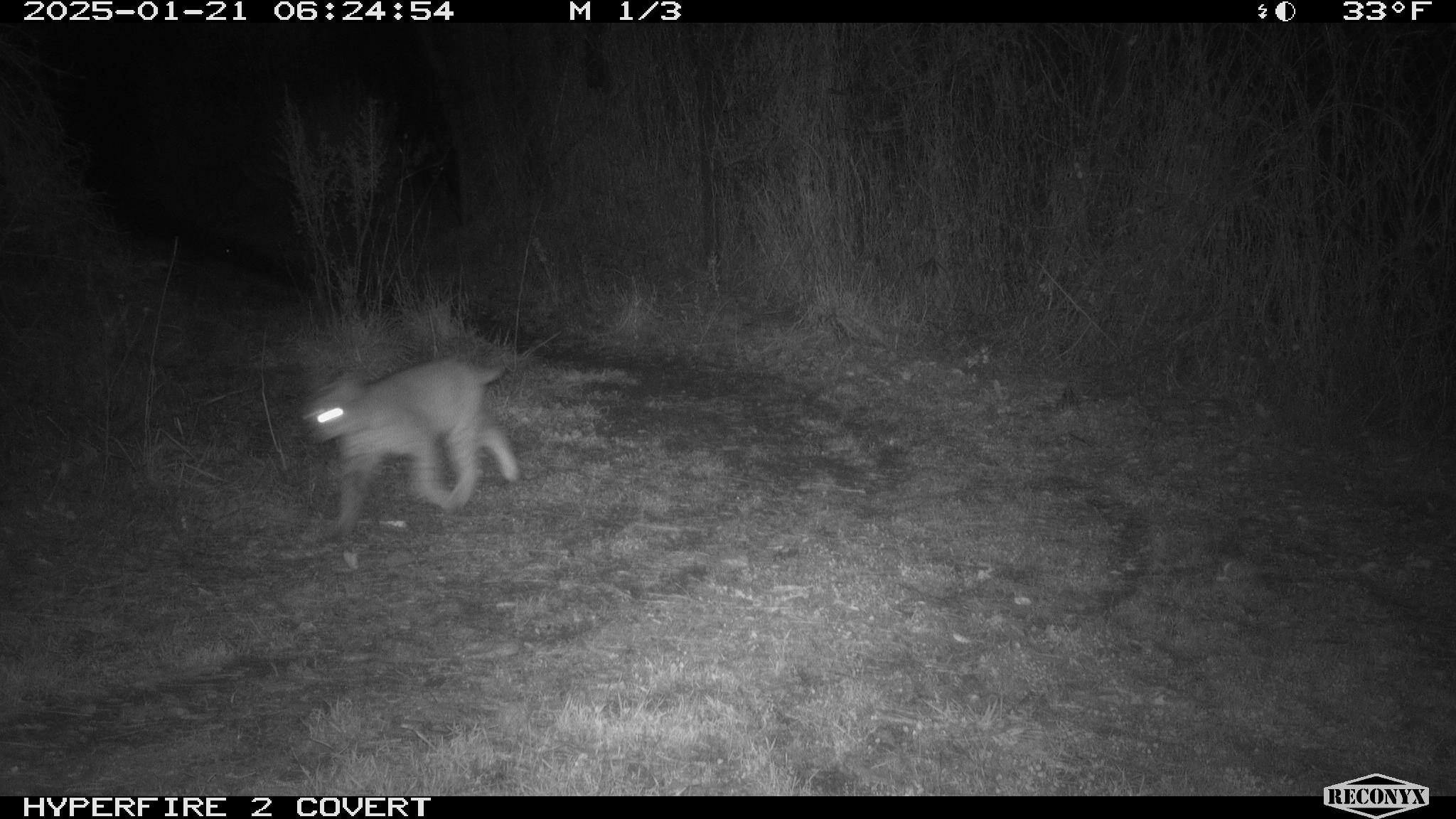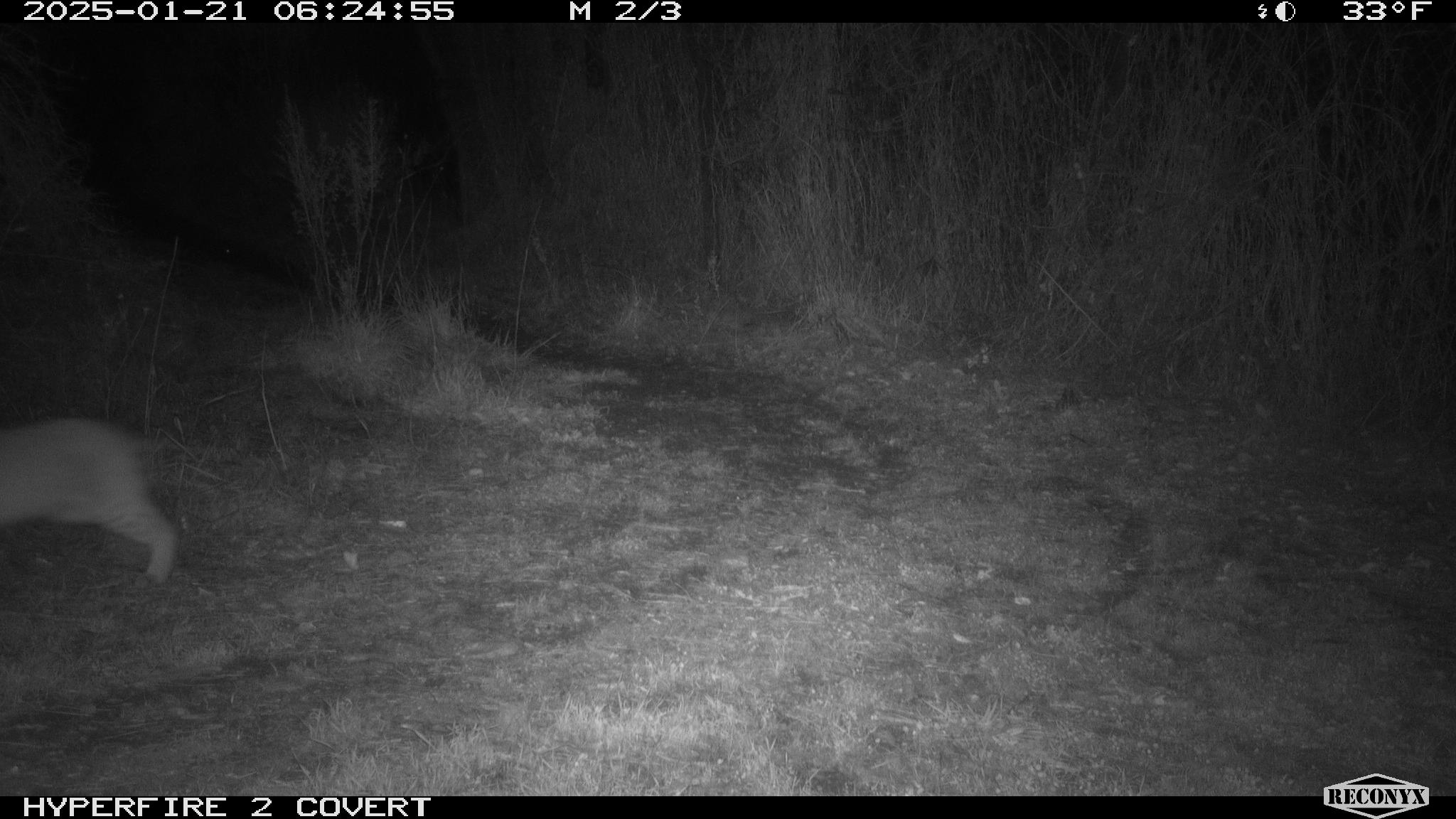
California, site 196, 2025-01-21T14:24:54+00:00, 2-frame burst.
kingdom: Animalia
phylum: Chordata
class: Mammalia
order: Carnivora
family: Felidae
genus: Lynx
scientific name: Lynx rufus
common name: bobcat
Bobcat (Lynx rufus).